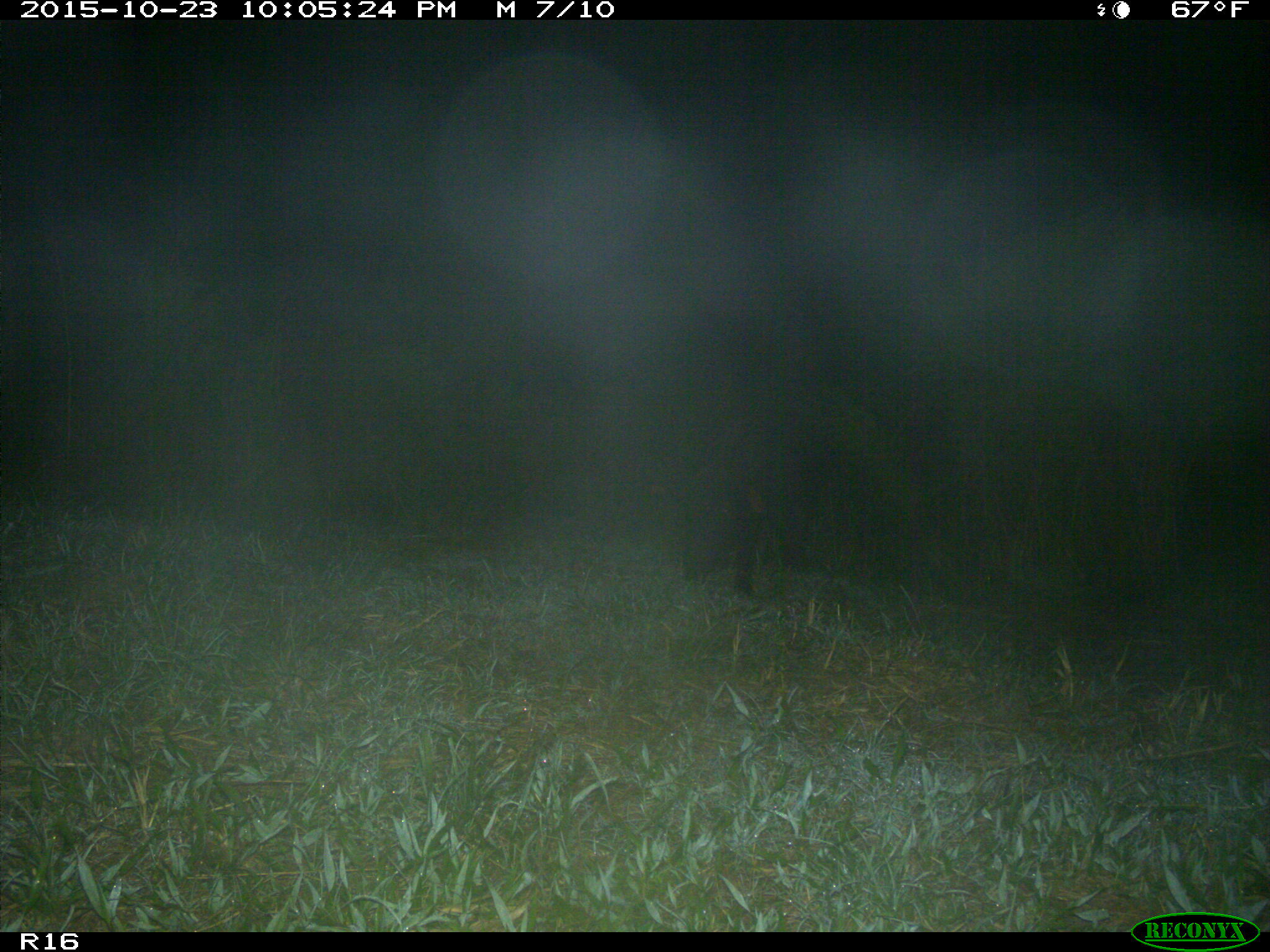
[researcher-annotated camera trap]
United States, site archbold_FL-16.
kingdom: Animalia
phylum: Chordata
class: Mammalia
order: Artiodactyla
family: Suidae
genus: Sus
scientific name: Sus scrofa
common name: wild boar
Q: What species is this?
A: Sus scrofa (wild boar).